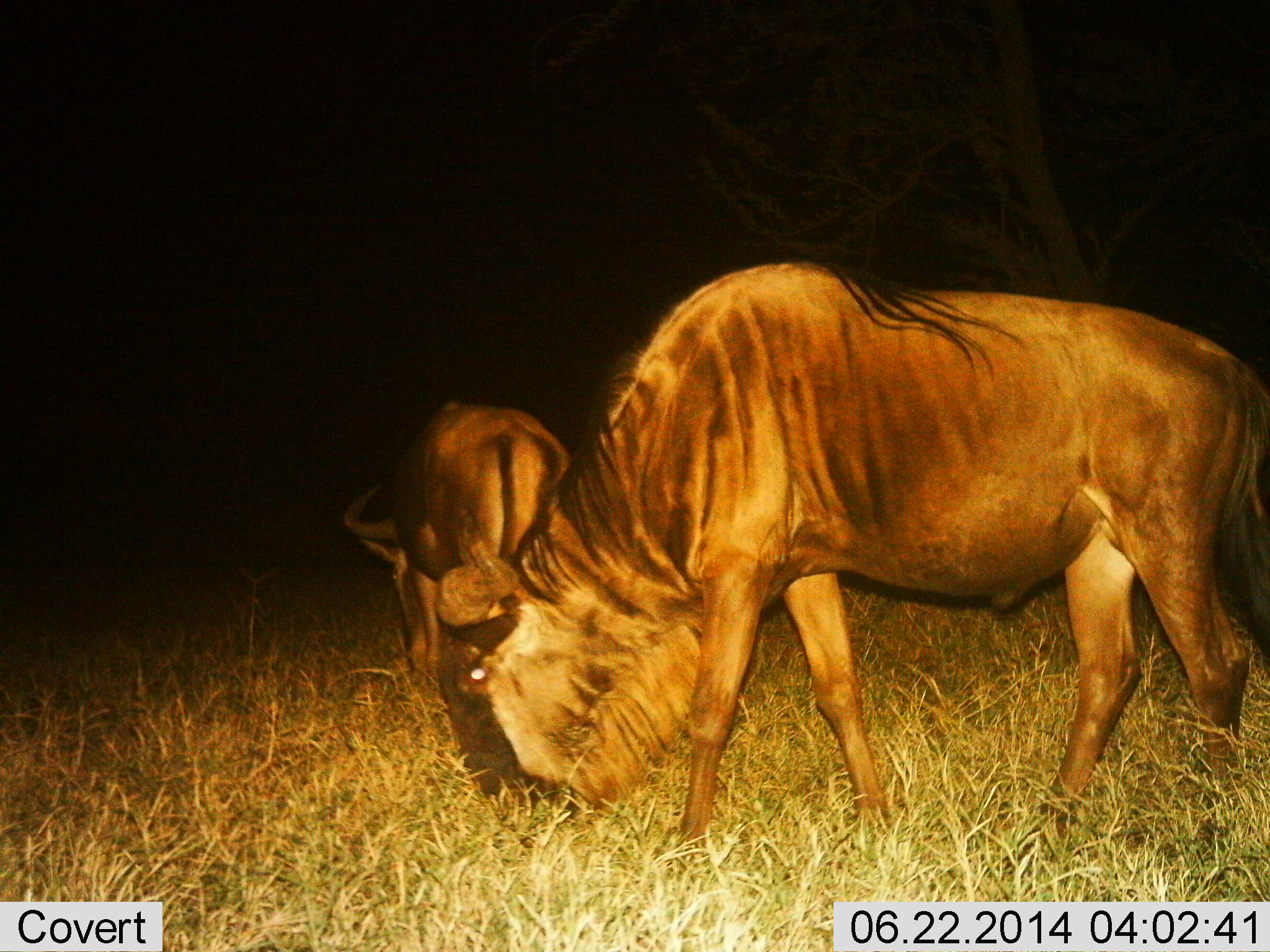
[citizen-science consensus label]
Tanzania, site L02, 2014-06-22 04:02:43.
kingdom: Animalia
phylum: Chordata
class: Mammalia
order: Artiodactyla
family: Bovidae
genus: Connochaetes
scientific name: Connochaetes taurinus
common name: blue wildebeest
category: wildebeest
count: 2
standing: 30%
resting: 0%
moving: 0%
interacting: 0%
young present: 0%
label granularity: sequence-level